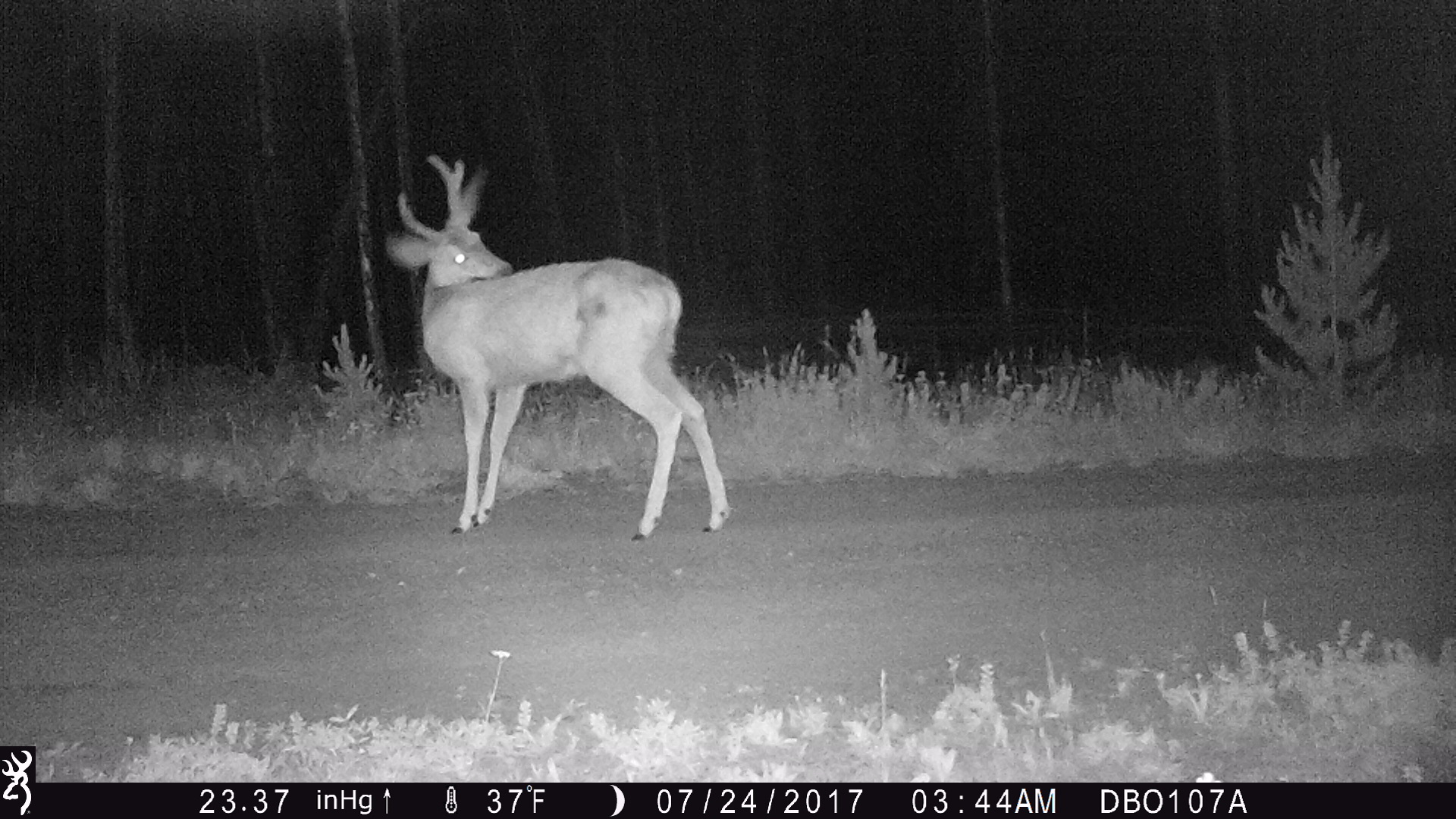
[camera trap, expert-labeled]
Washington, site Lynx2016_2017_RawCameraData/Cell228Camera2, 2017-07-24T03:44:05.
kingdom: Animalia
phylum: Chordata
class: Mammalia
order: Artiodactyla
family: Cervidae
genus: Odocoileus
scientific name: Odocoileus hemionus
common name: mule deer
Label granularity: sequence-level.